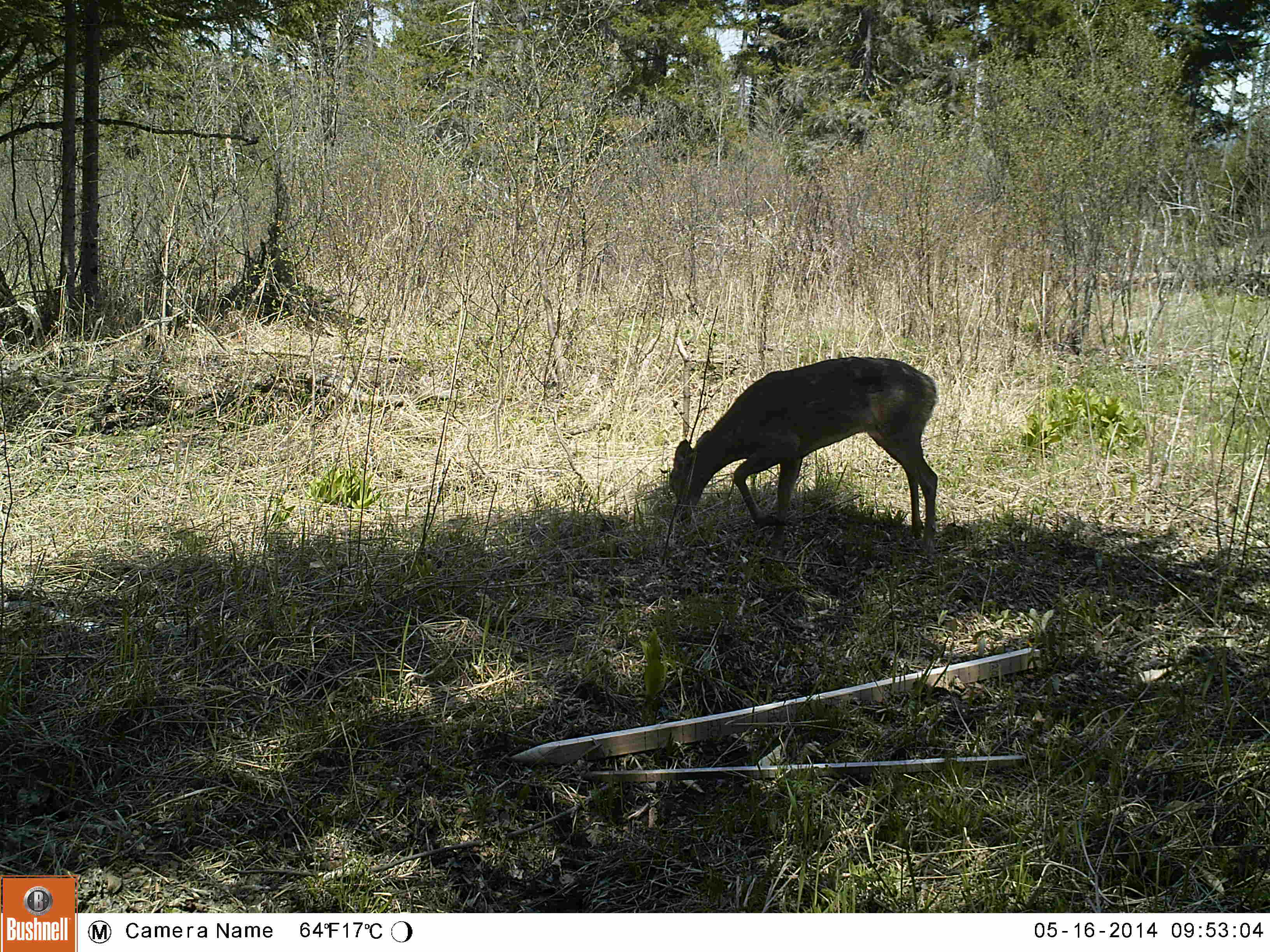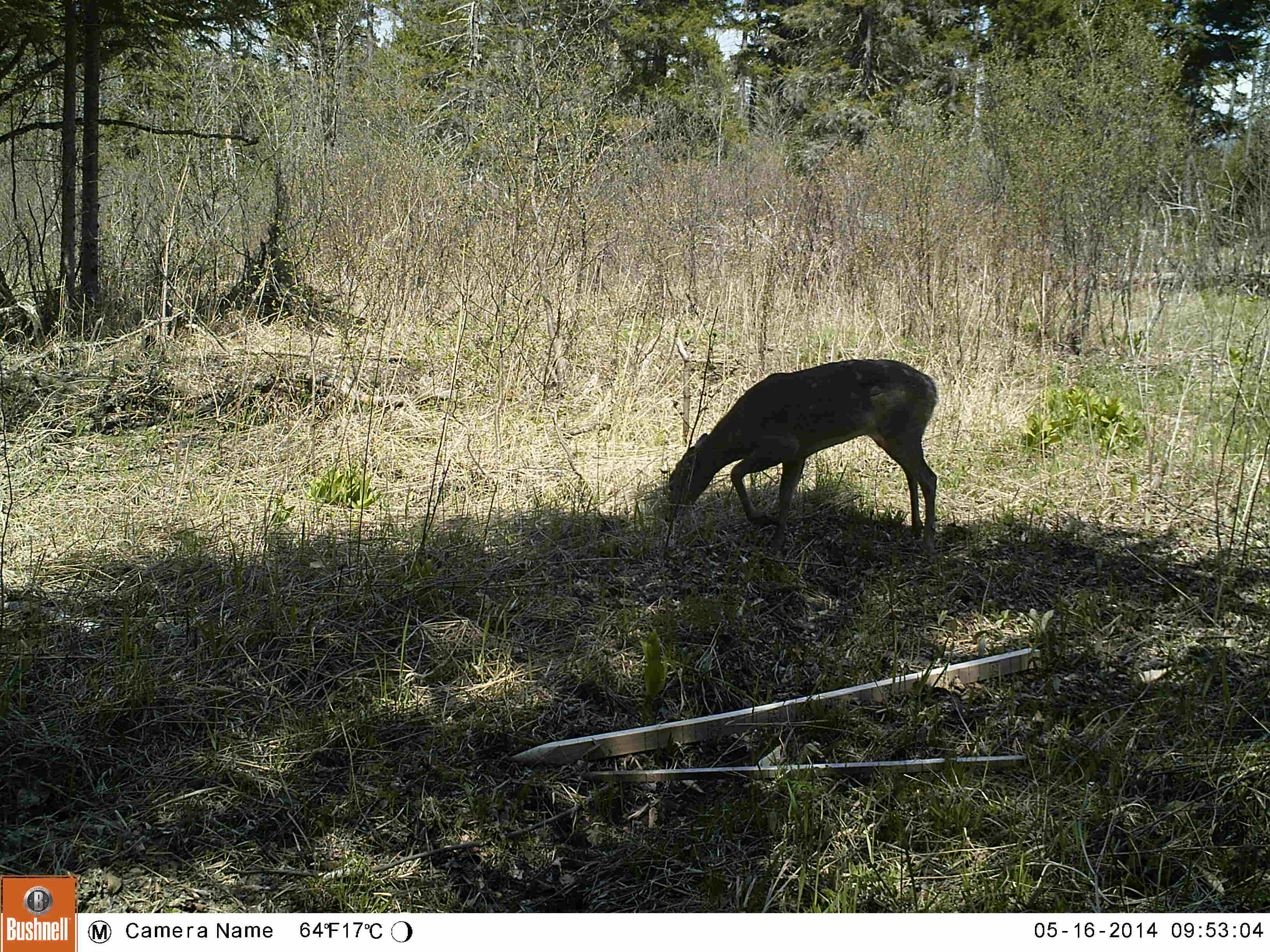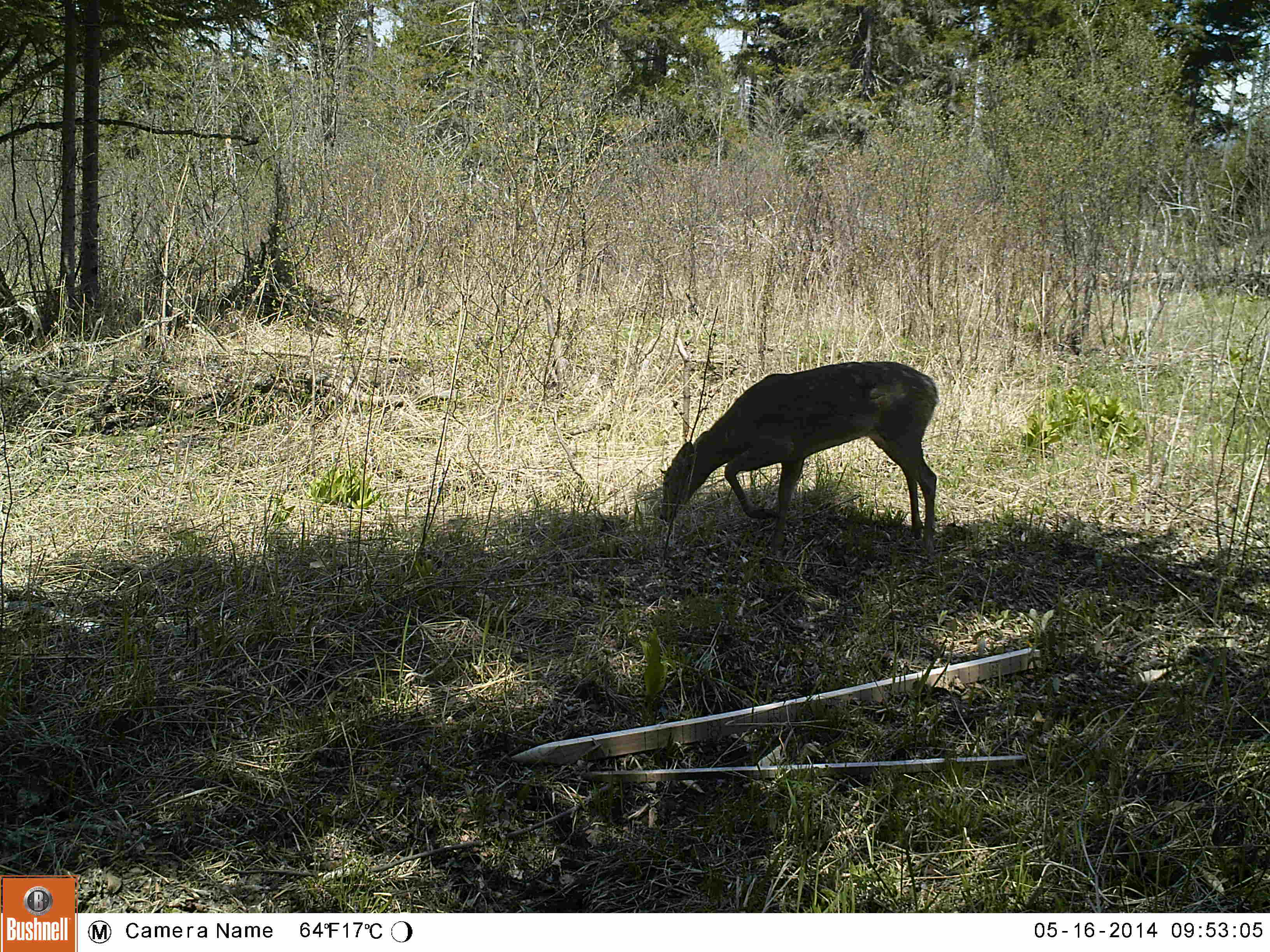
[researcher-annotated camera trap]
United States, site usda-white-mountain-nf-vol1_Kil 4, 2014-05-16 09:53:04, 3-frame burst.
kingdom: Animalia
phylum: Chordata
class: Mammalia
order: Artiodactyla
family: Cervidae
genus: Odocoileus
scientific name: Odocoileus virginianus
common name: white-tailed deer